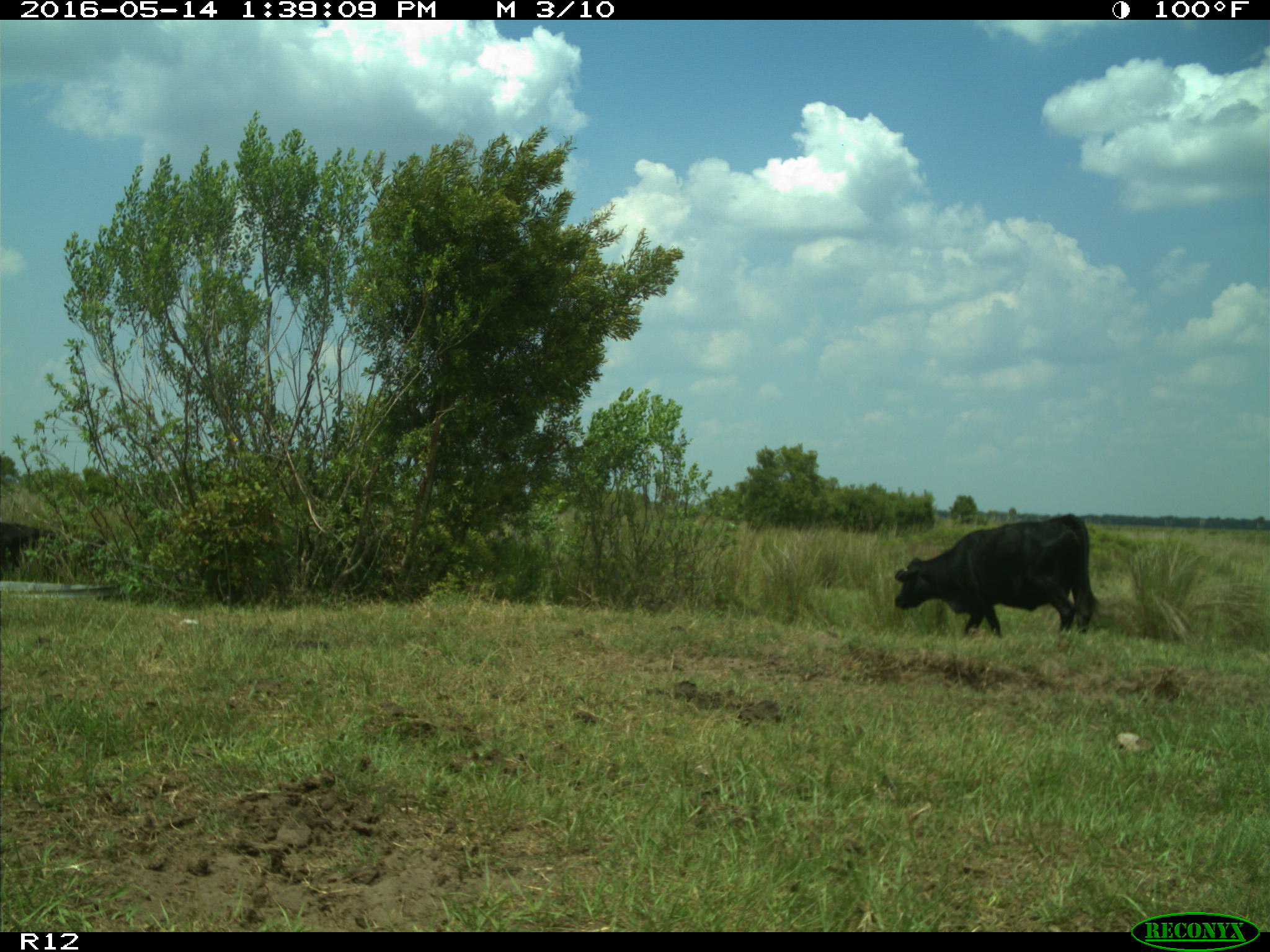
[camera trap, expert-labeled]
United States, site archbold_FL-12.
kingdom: Animalia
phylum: Chordata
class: Mammalia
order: Artiodactyla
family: Bovidae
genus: Bos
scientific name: Bos taurus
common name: domestic cow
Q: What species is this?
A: Bos taurus (domestic cow).